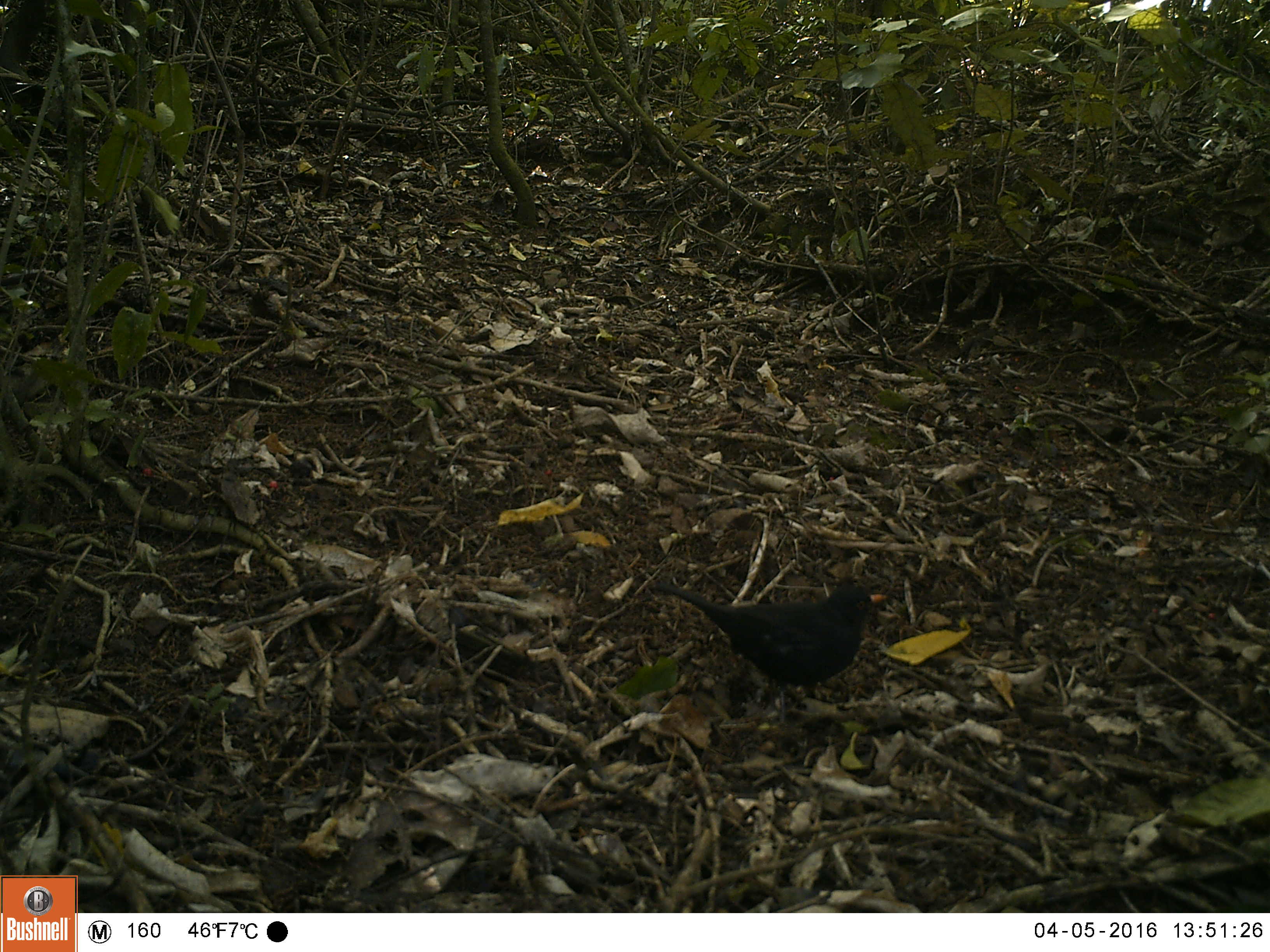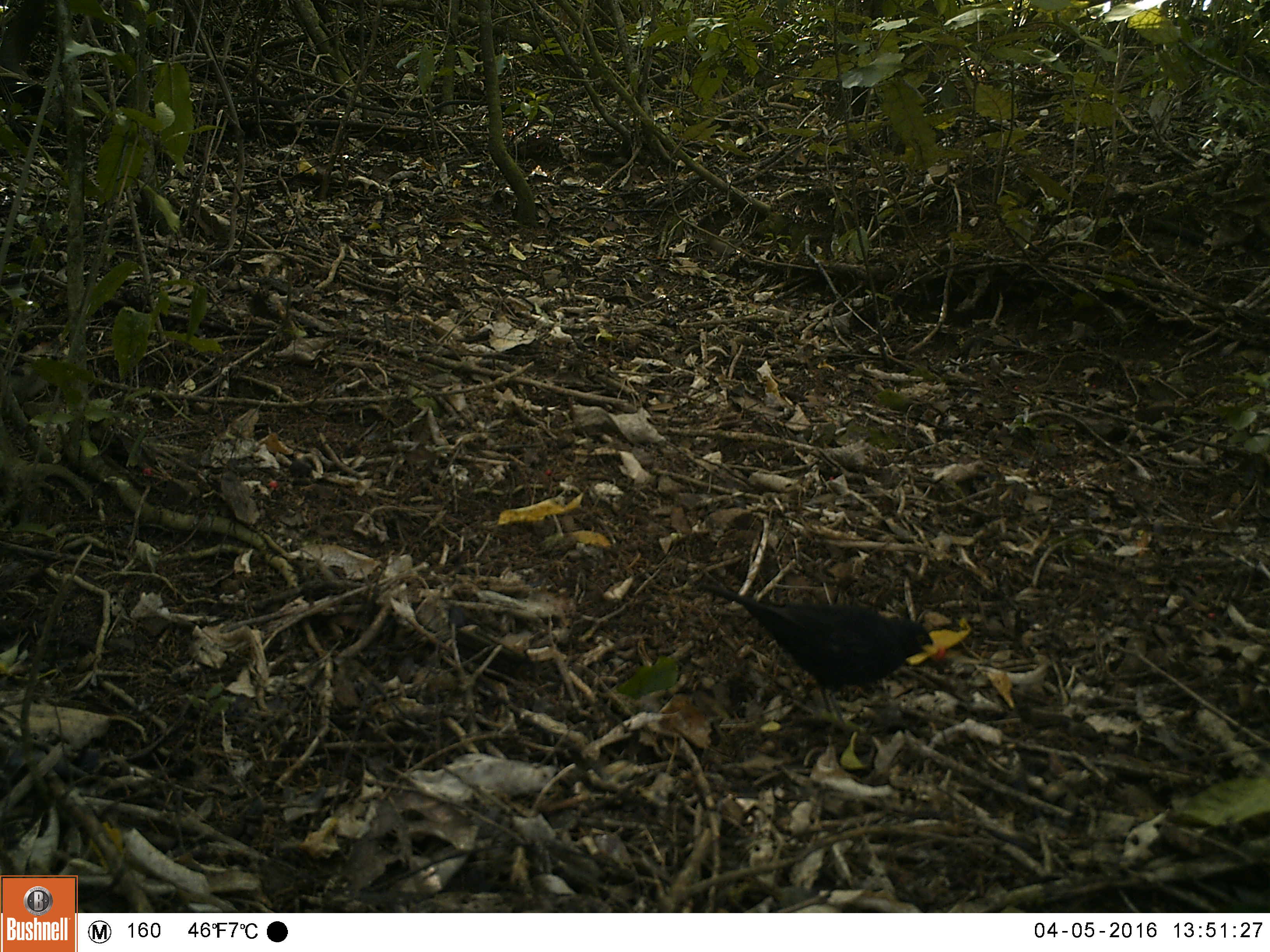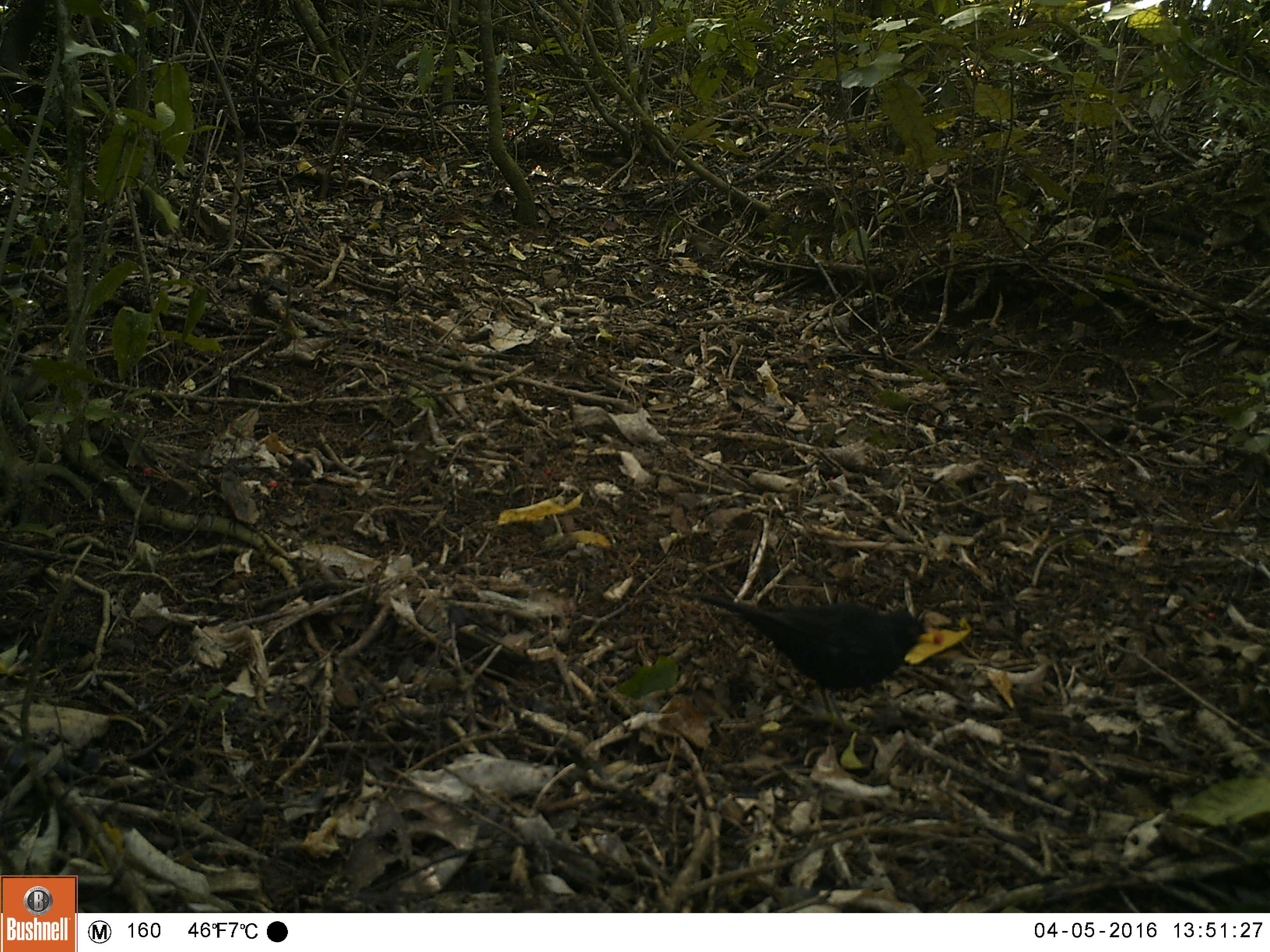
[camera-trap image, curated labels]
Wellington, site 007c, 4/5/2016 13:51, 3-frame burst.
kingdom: Animalia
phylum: Chordata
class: Aves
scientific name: Aves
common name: bird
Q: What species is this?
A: Bird (Aves).